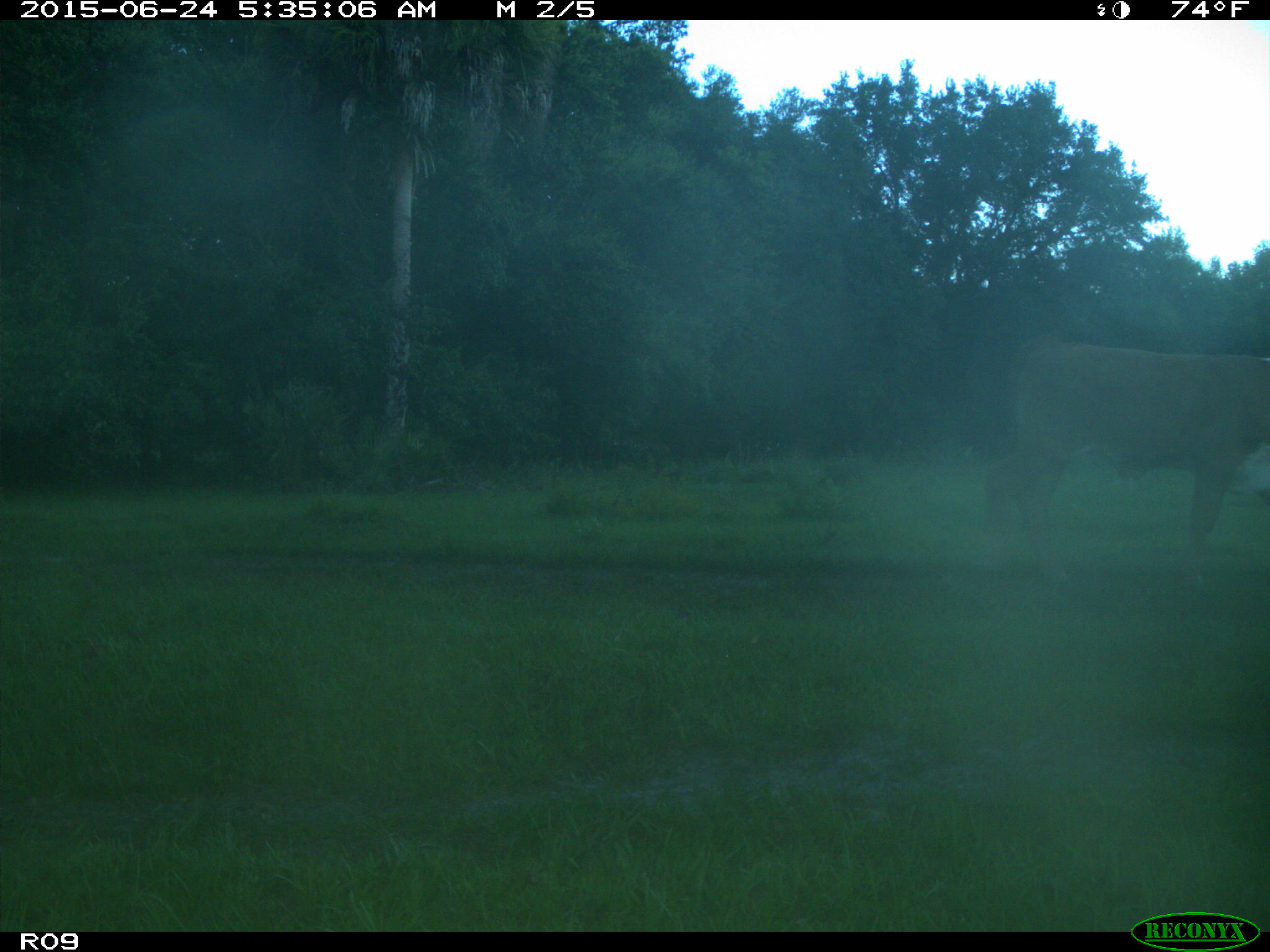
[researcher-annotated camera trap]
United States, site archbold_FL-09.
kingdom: Animalia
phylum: Chordata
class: Mammalia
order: Artiodactyla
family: Bovidae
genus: Bos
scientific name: Bos taurus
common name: domestic cow